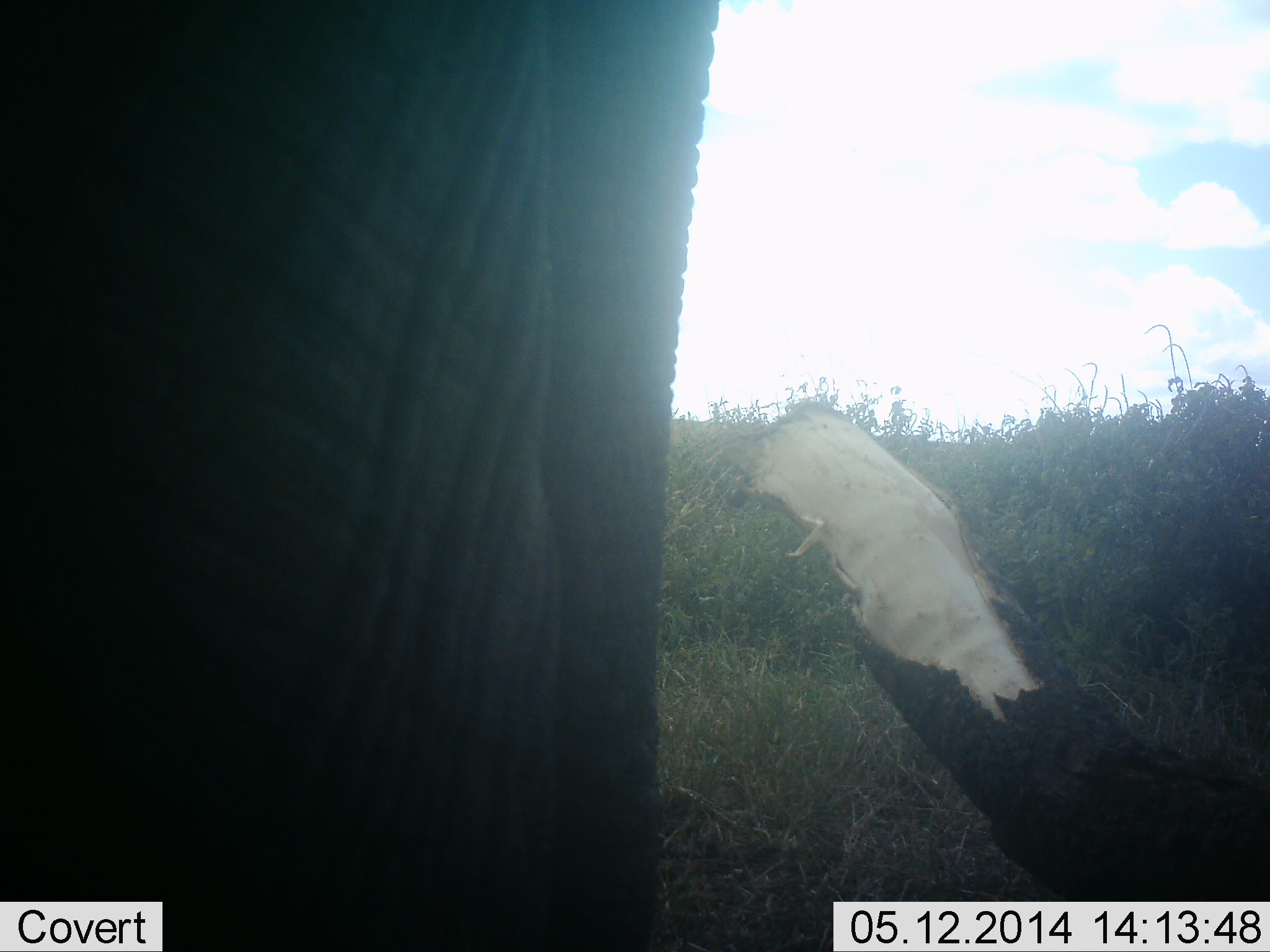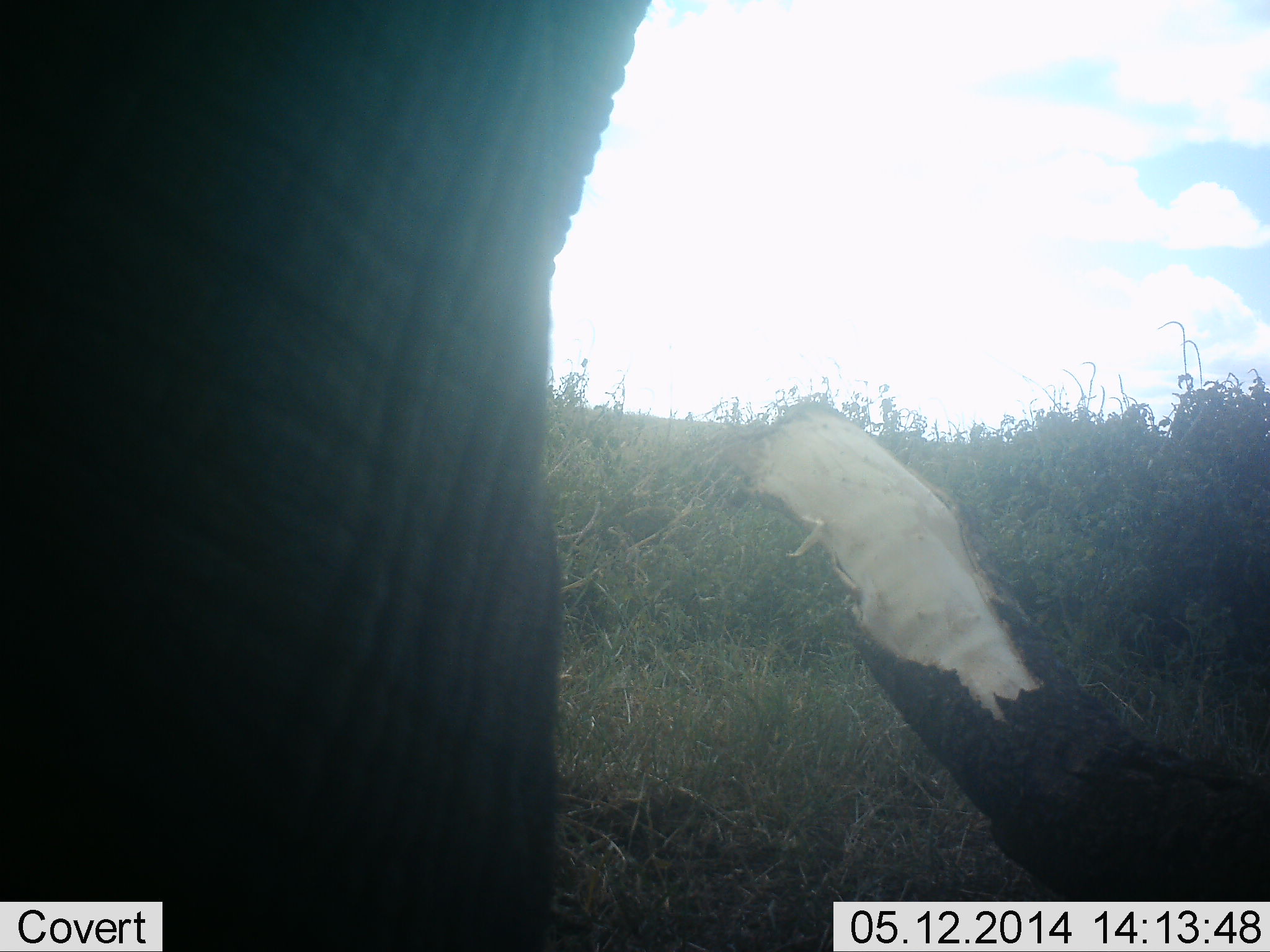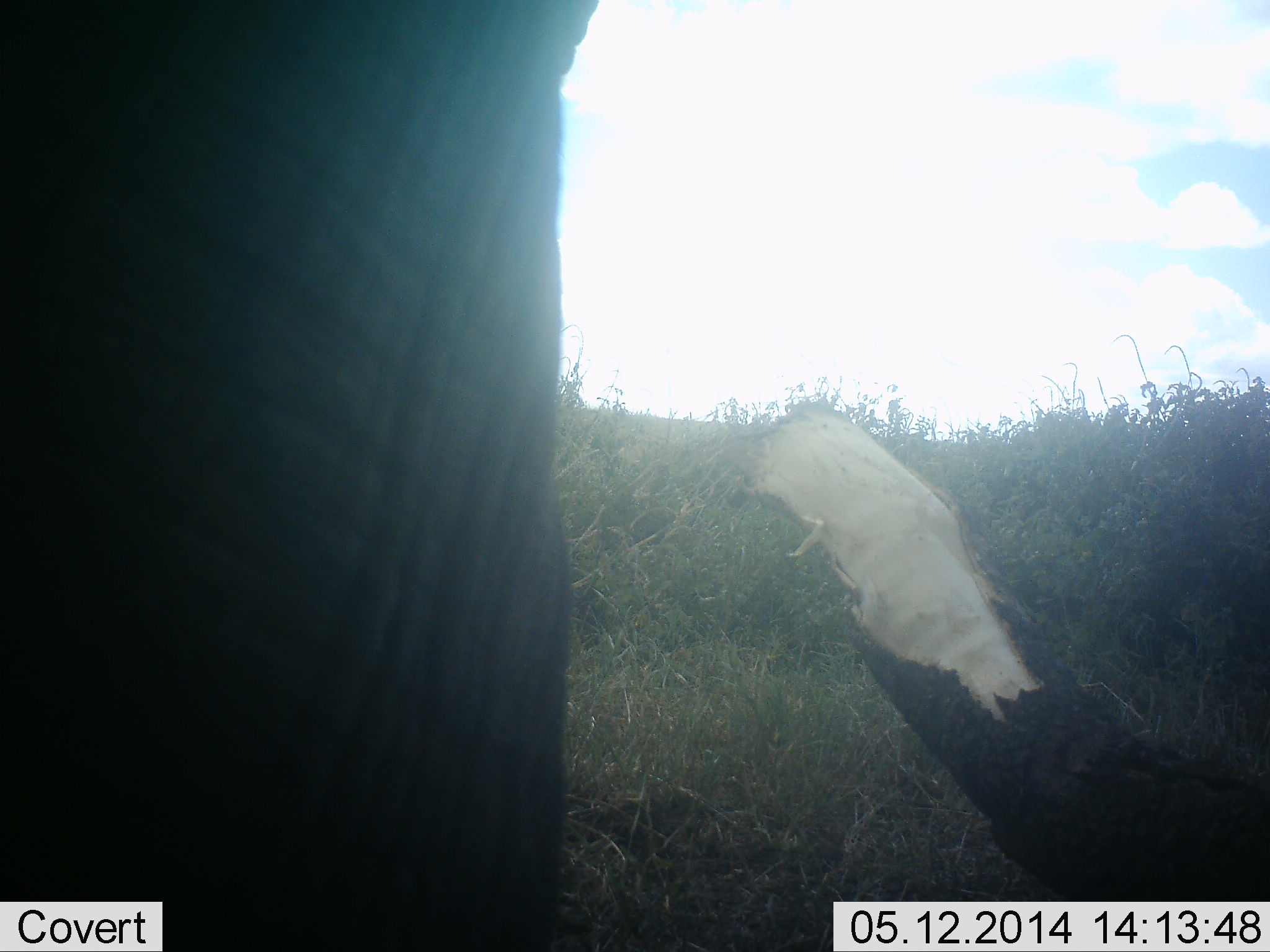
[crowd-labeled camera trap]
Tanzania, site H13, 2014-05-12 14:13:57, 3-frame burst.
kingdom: Animalia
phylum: Chordata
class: Mammalia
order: Proboscidea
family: Elephantidae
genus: Loxodonta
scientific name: Loxodonta africana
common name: african bush elephant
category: elephant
Elephant (african bush elephant) (Loxodonta africana), count 1. Behavior (volunteer vote fractions): standing 80%, resting 0%, moving 20%, interacting 0%. Young present (vote fraction): 0%. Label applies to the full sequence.